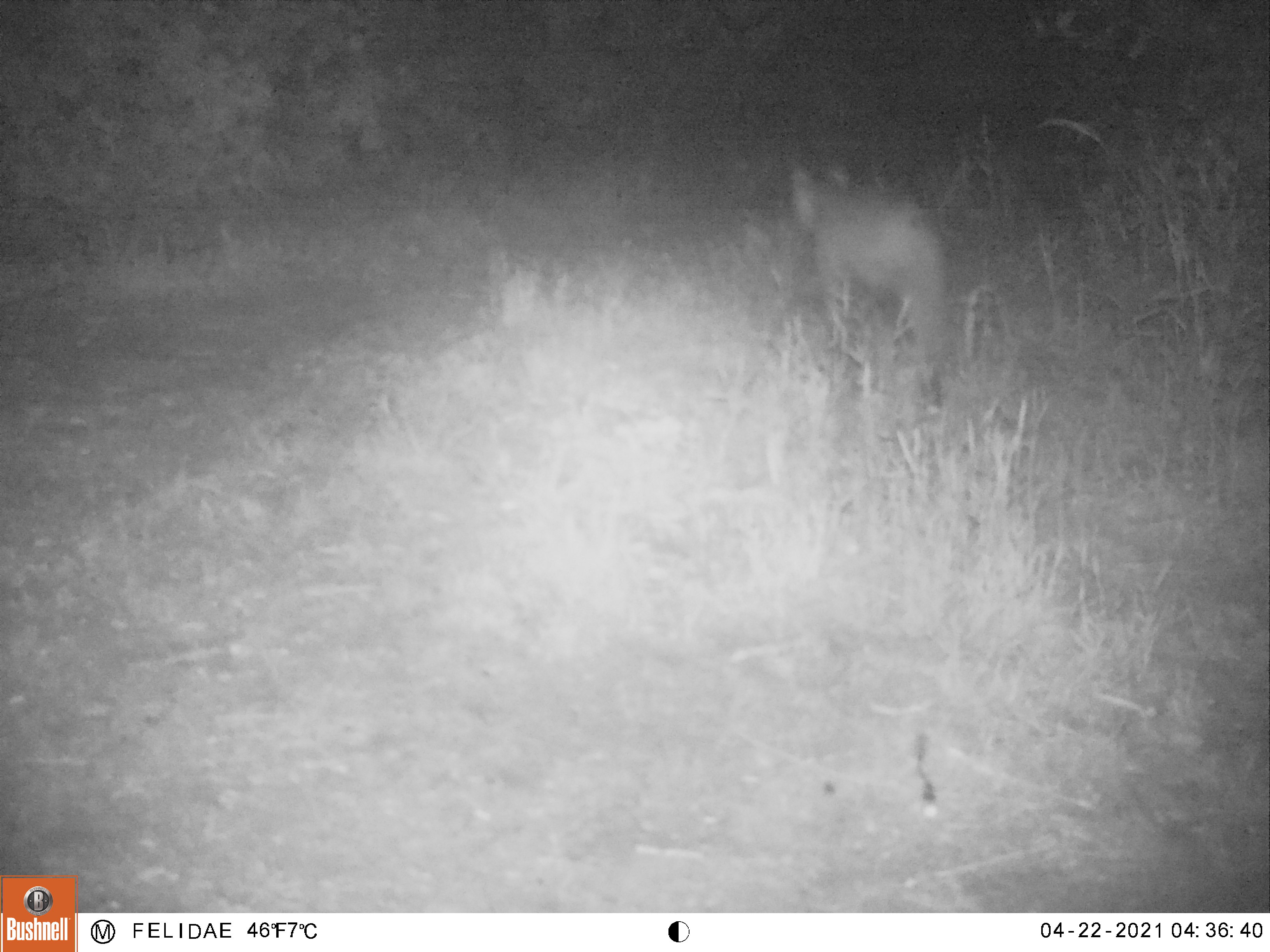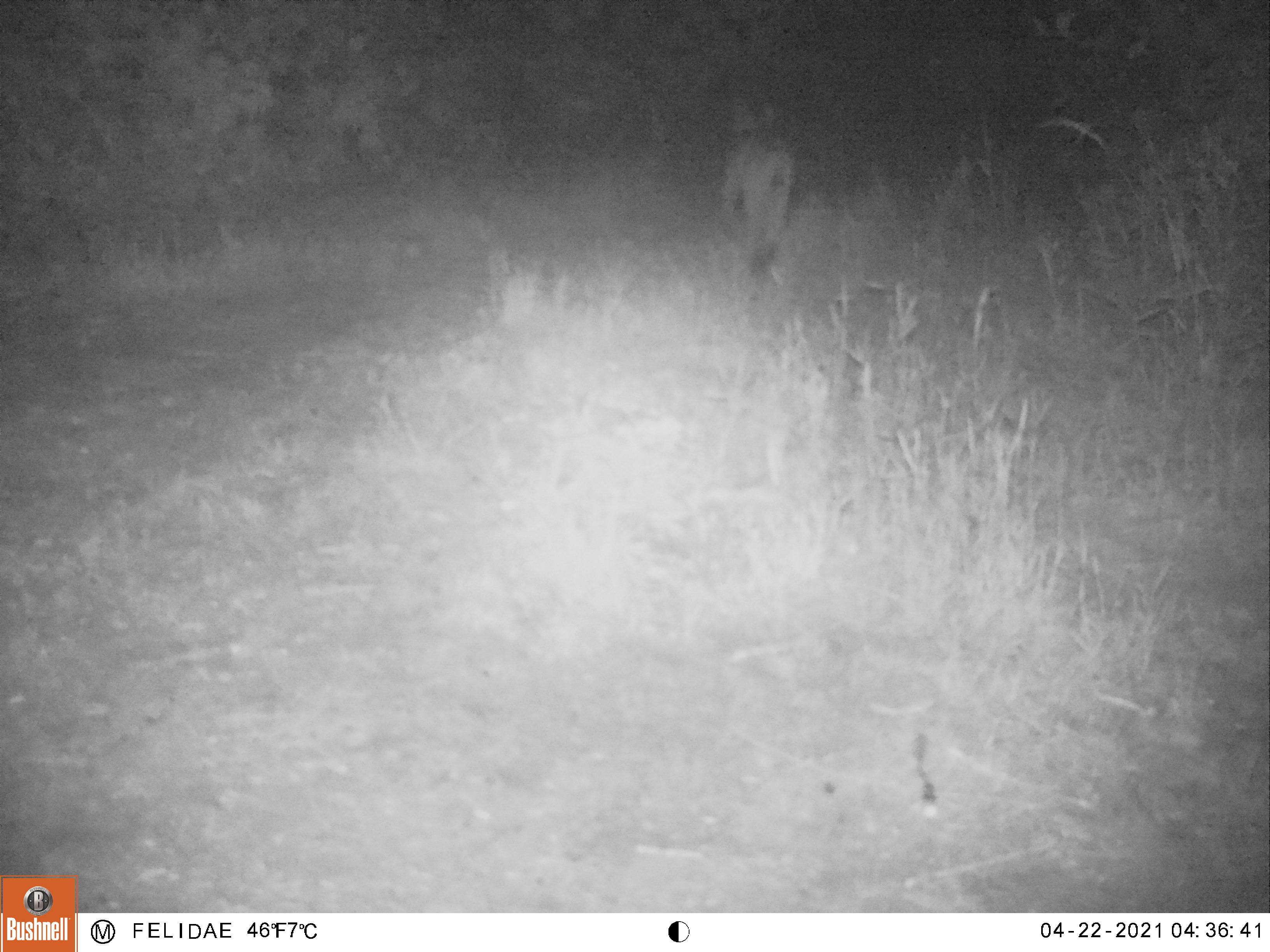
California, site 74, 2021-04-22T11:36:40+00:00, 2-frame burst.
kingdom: Animalia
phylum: Chordata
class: Mammalia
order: Carnivora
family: Felidae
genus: Lynx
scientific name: Lynx rufus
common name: bobcat